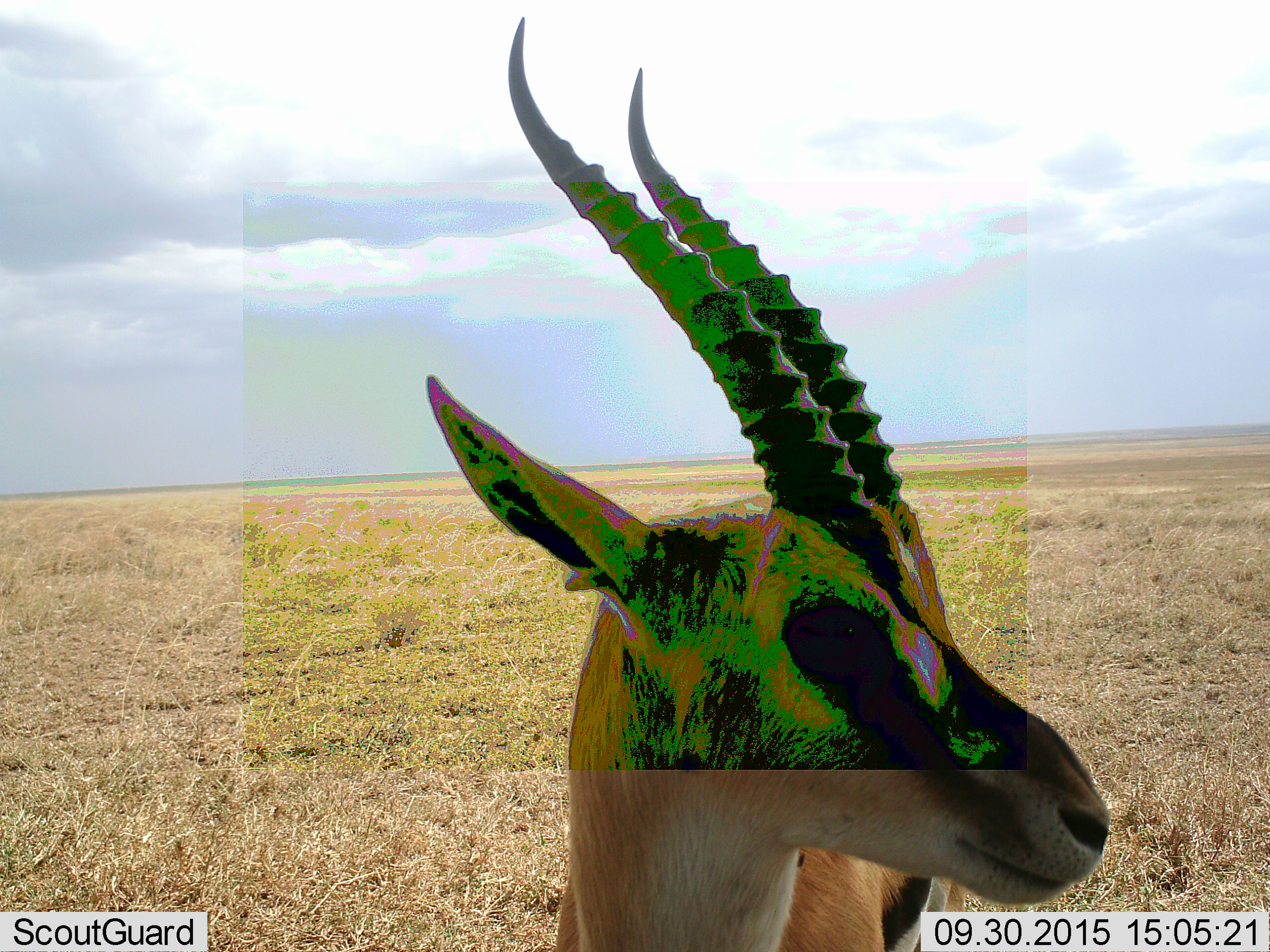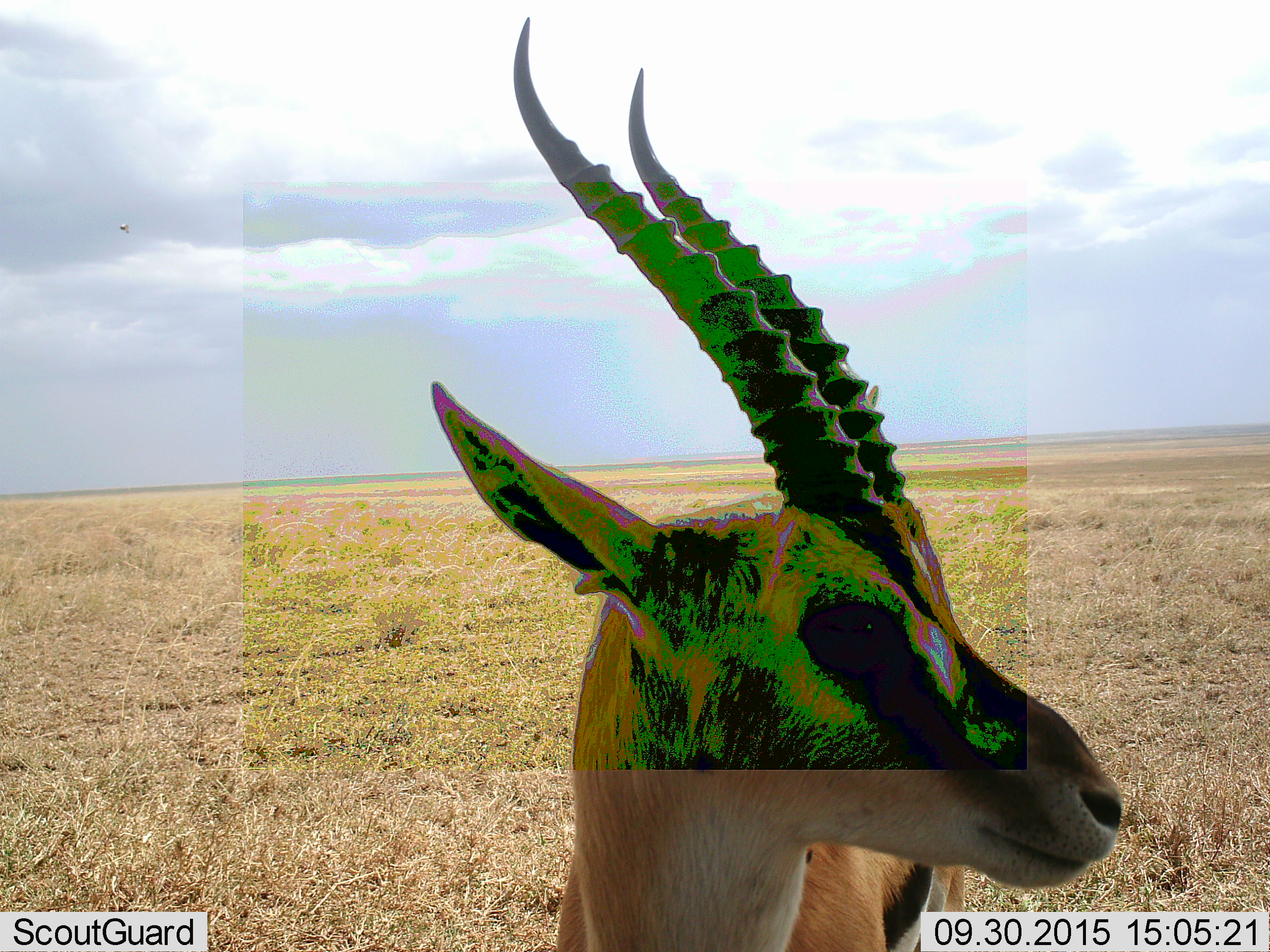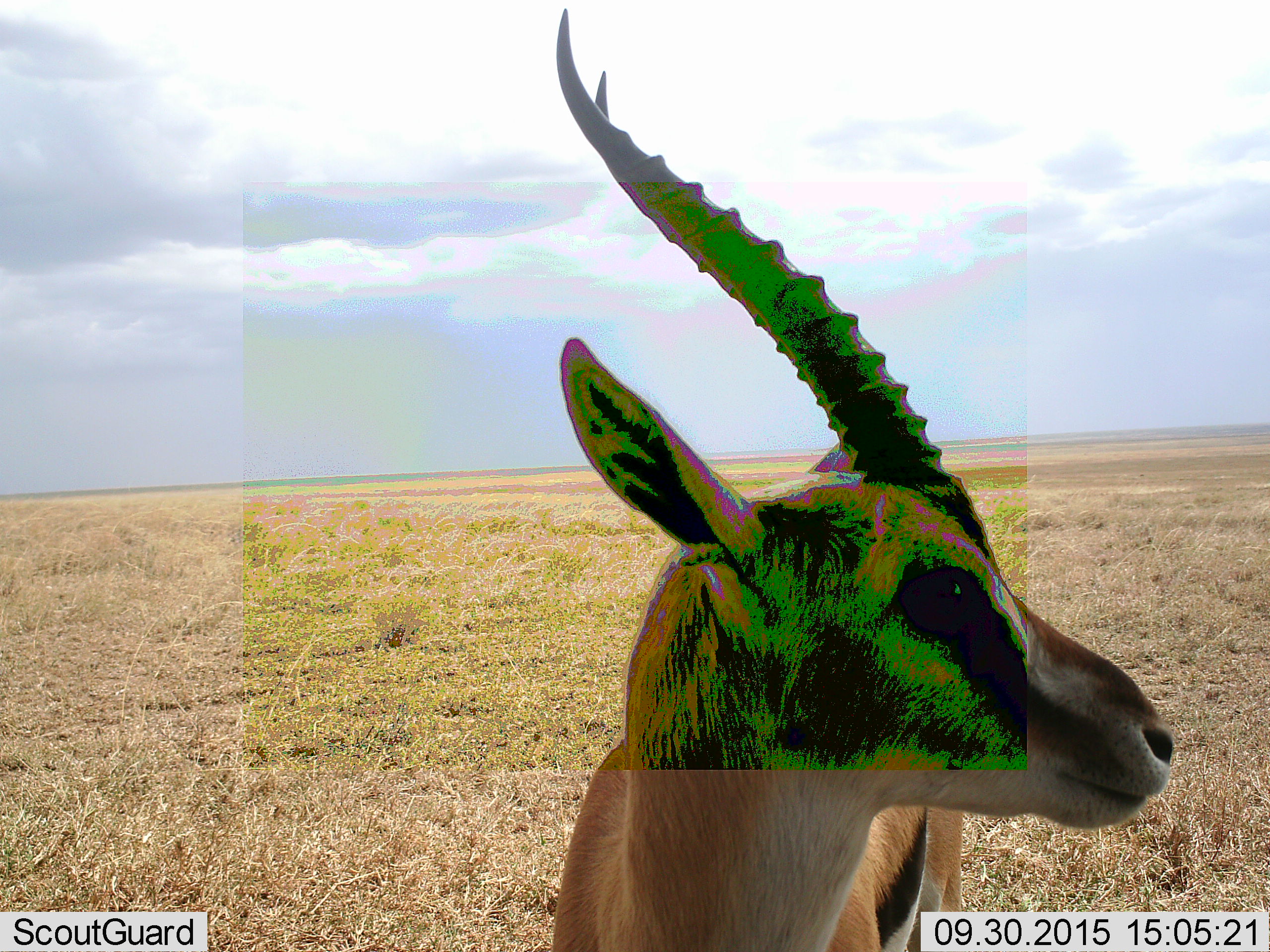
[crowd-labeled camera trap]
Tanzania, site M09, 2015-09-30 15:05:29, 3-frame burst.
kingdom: Animalia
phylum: Chordata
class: Mammalia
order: Artiodactyla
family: Bovidae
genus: Eudorcas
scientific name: Eudorcas thomsonii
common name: thomson's gazelle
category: gazellethomsons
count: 1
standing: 89%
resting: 0%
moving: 0%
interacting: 11%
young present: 0%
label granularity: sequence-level